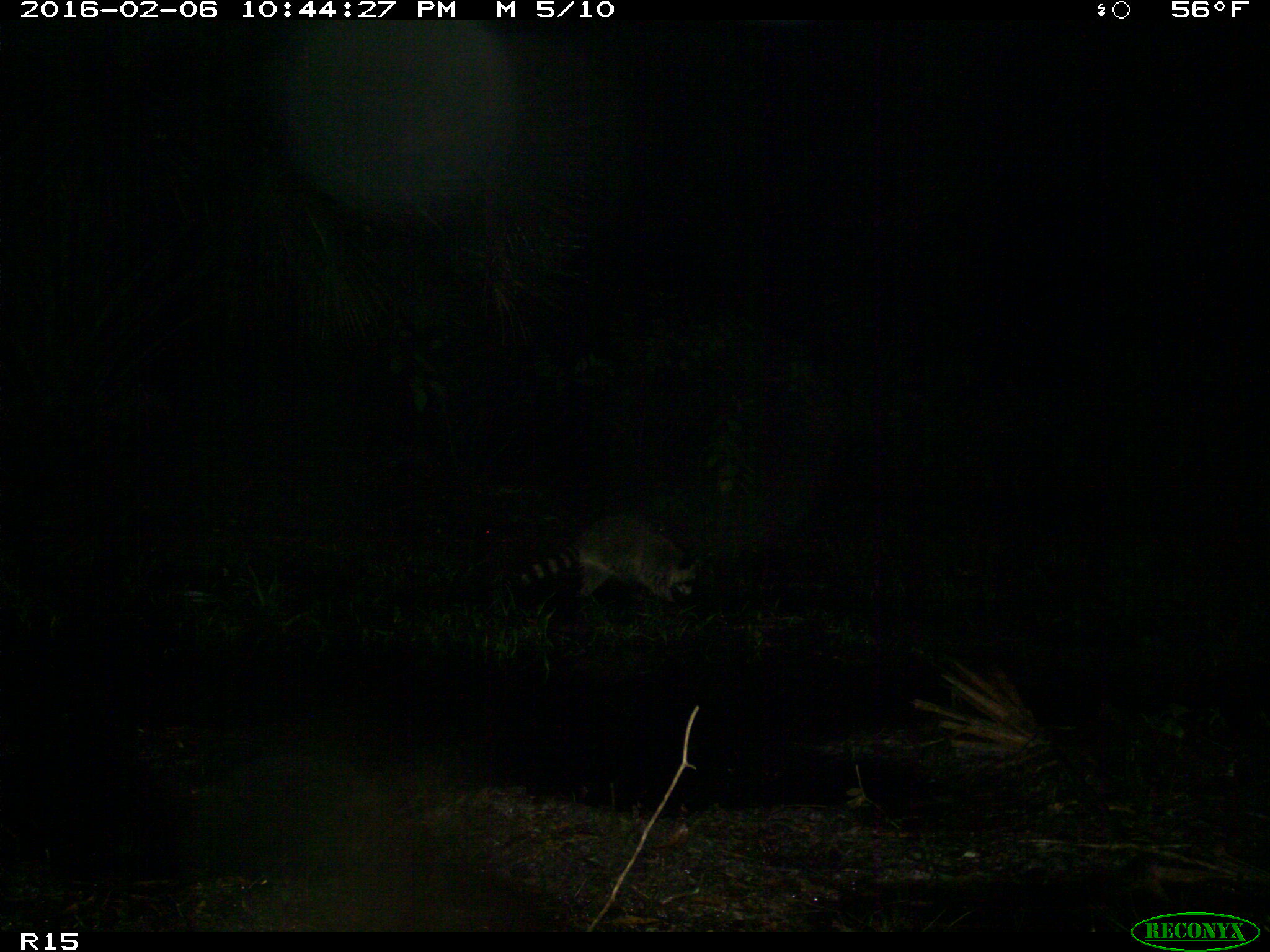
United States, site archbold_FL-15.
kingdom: Animalia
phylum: Chordata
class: Mammalia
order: Carnivora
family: Procyonidae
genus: Procyon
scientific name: Procyon lotor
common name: common raccoon